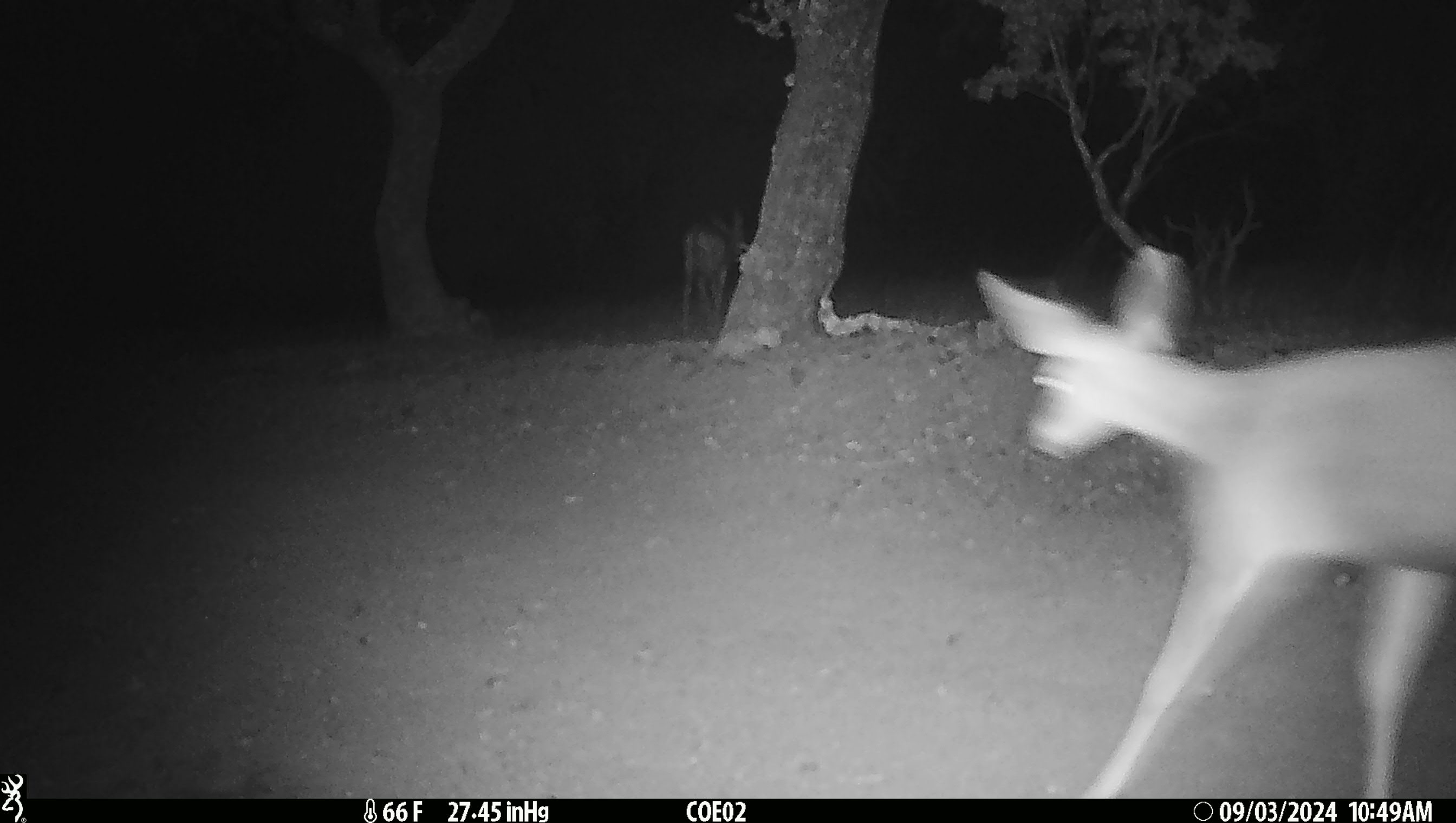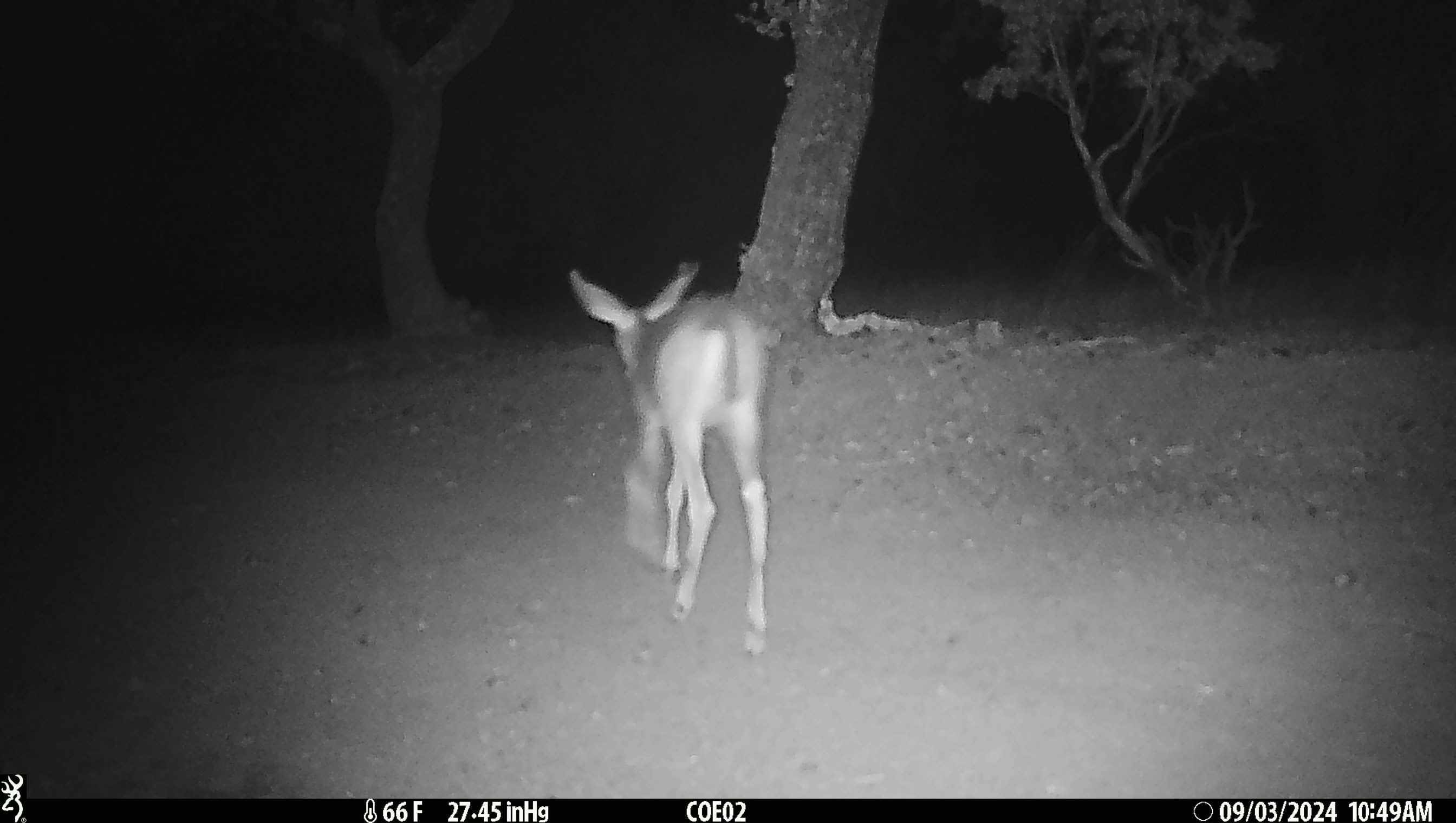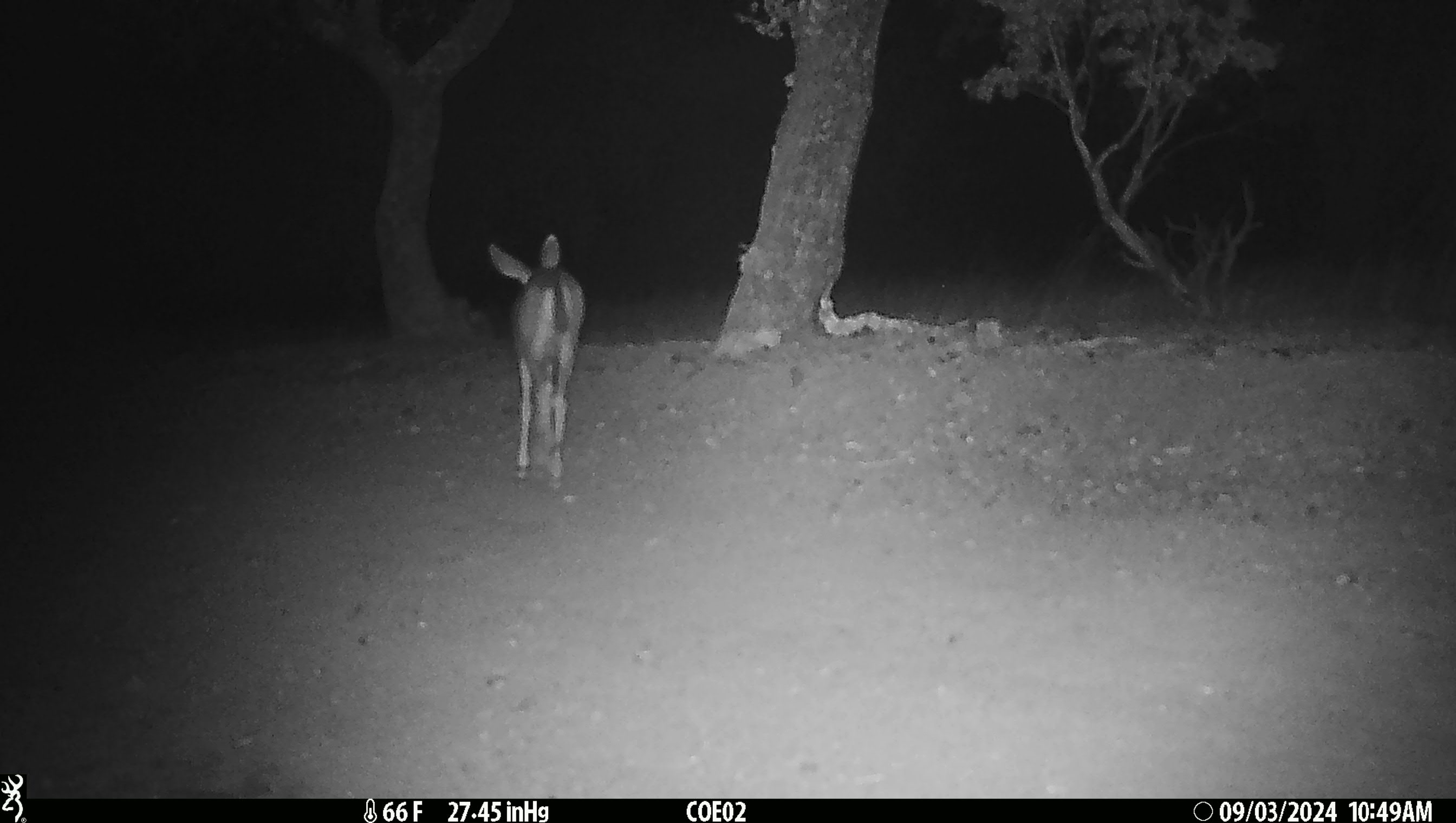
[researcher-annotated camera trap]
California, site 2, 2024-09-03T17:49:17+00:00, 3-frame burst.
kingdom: Animalia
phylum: Chordata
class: Mammalia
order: Artiodactyla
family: Cervidae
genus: Odocoileus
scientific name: Odocoileus hemionus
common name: mule deer